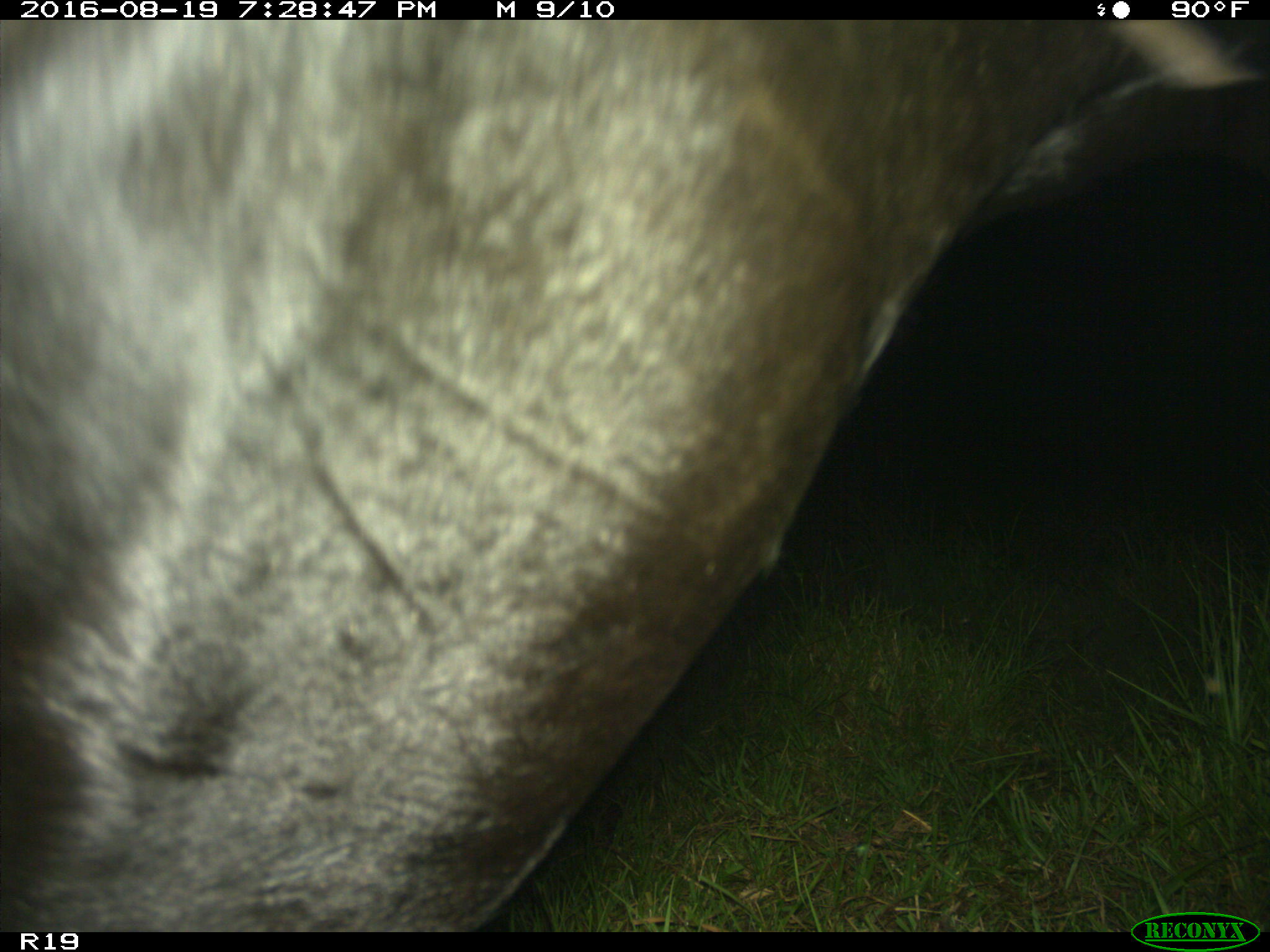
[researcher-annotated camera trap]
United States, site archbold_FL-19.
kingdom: Animalia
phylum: Chordata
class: Mammalia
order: Artiodactyla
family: Bovidae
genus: Bos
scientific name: Bos taurus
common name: domestic cow